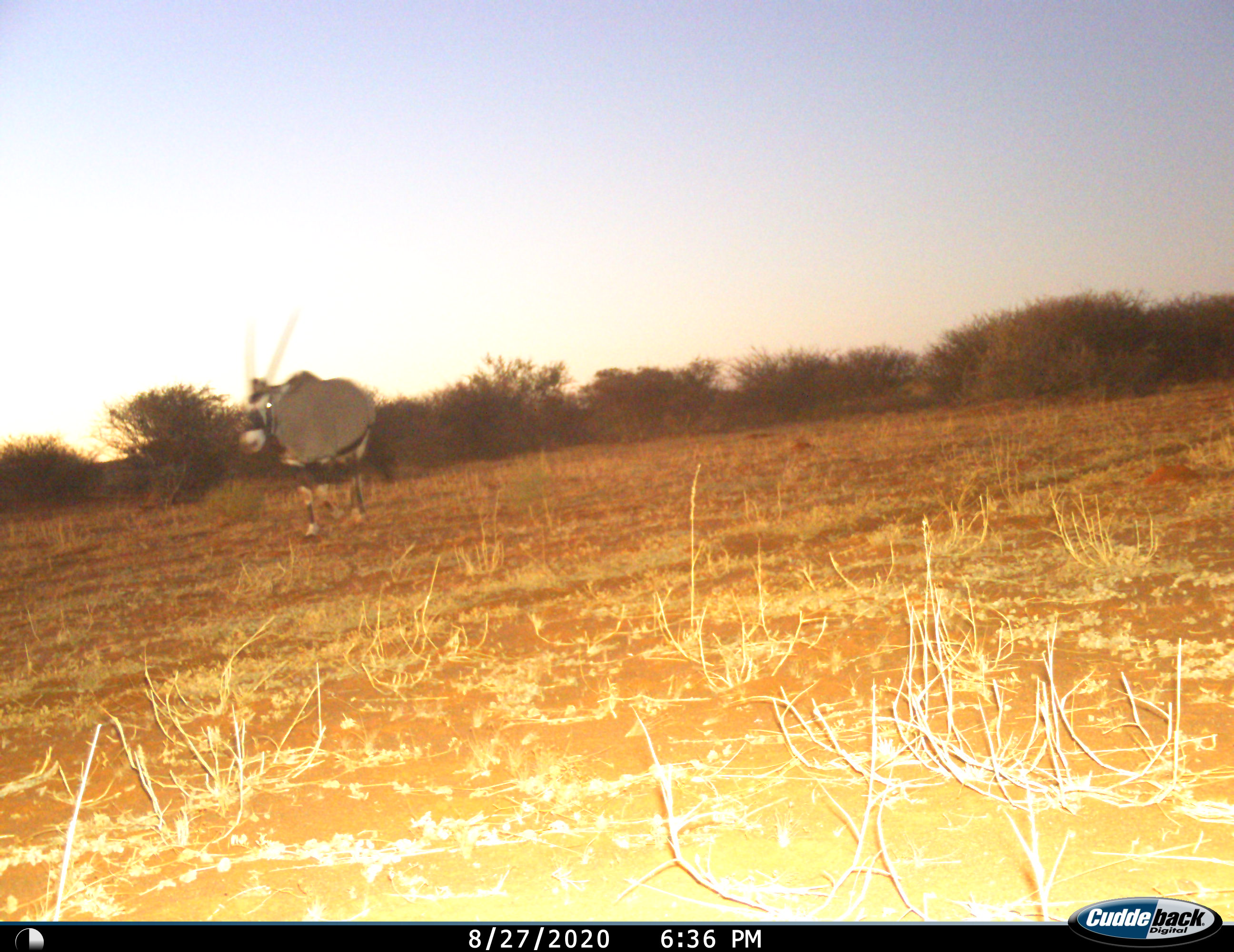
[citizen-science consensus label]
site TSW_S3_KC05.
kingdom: Animalia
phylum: Chordata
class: Mammalia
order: Artiodactyla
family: Bovidae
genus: Oryx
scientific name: Oryx gazella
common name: gemsbok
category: oryx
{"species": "oryx (gemsbok) (Oryx gazella)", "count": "1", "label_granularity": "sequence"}